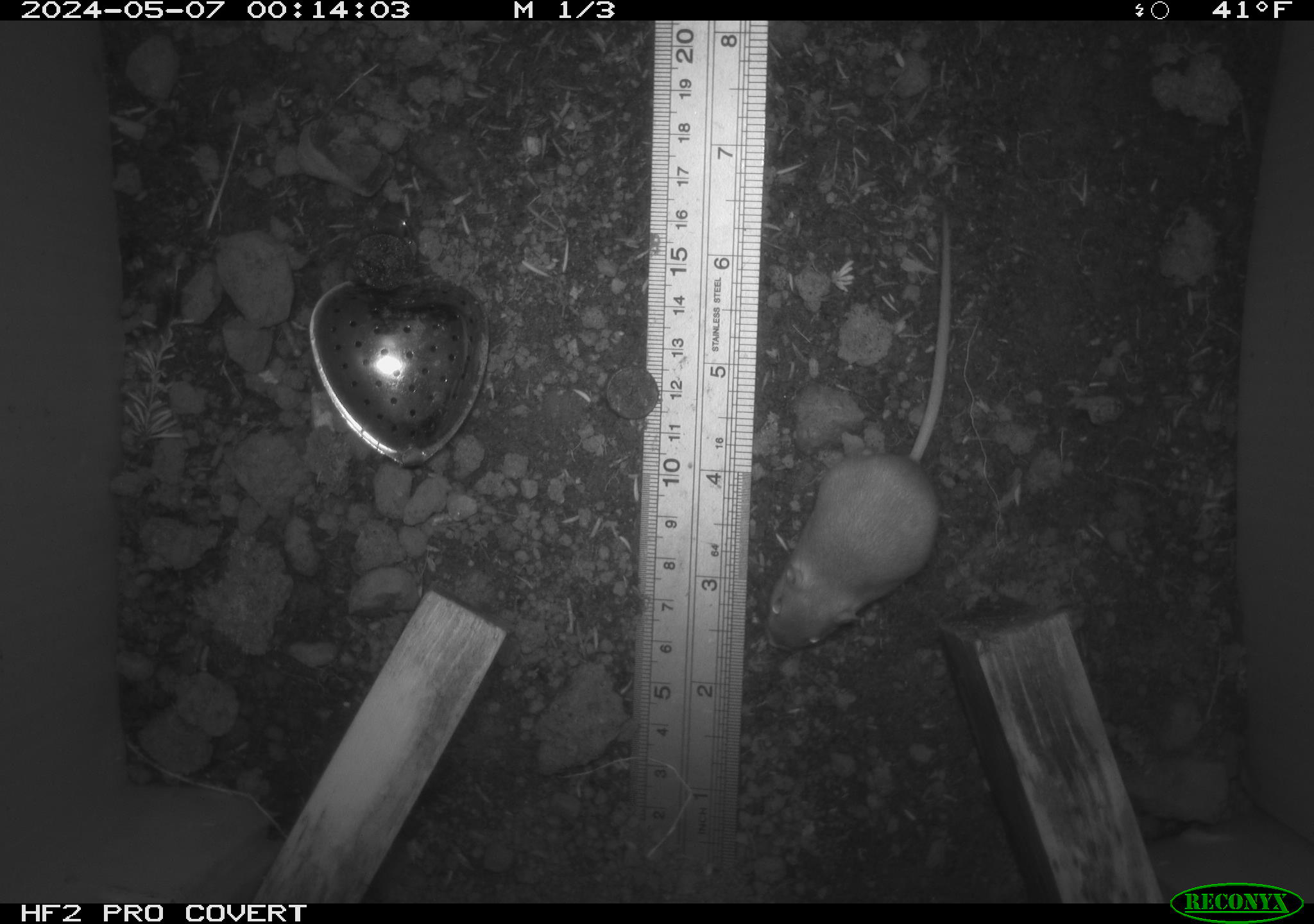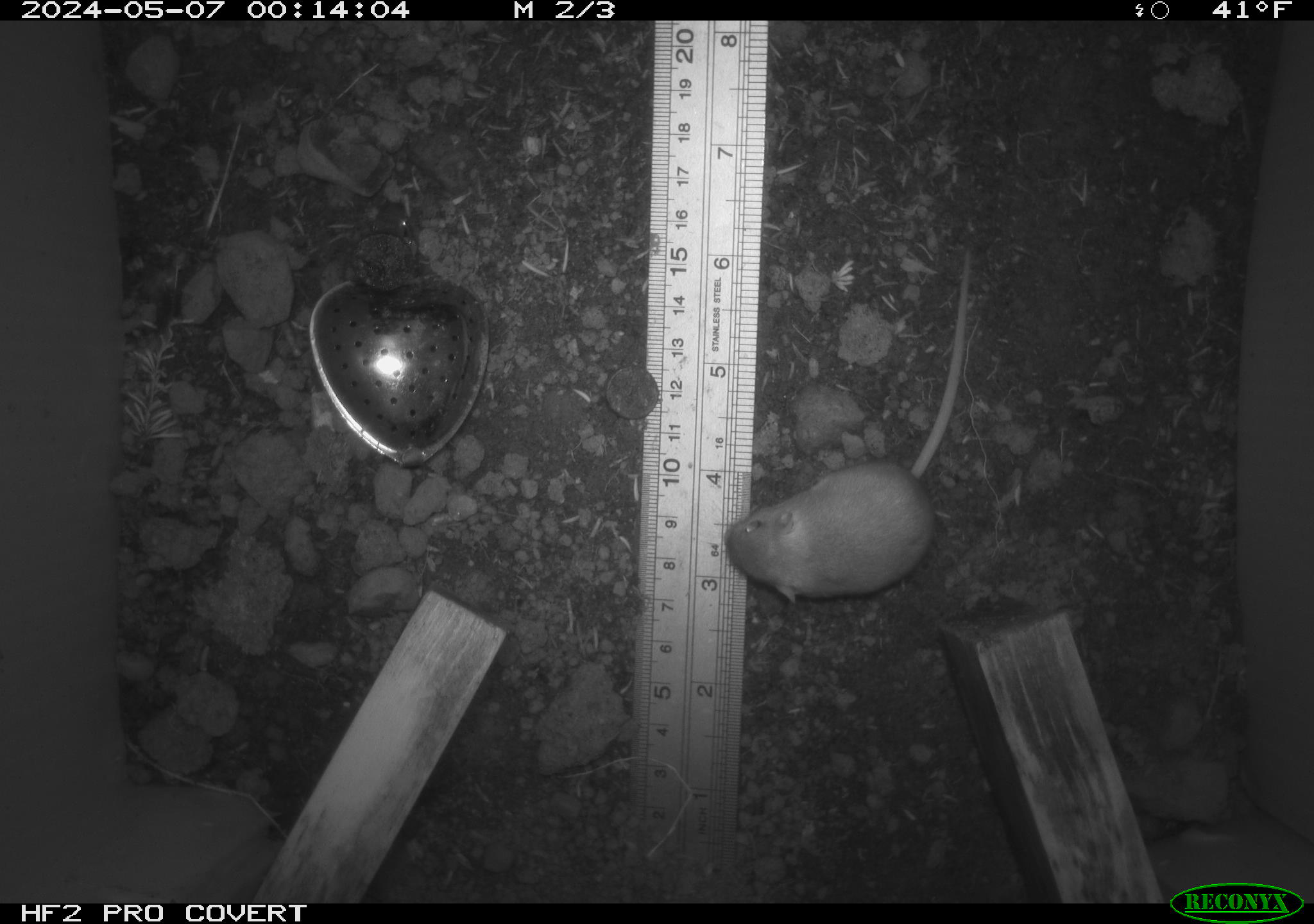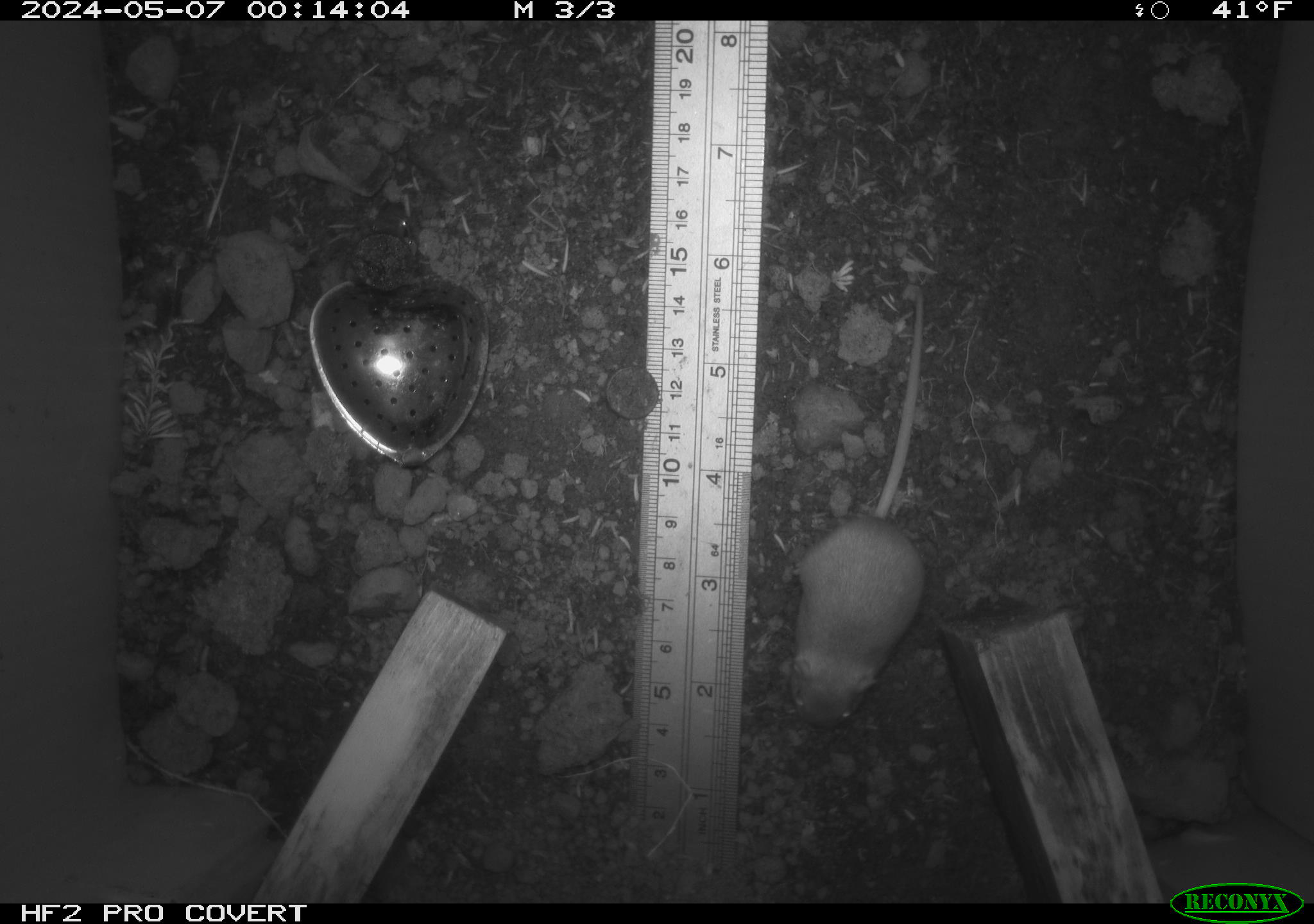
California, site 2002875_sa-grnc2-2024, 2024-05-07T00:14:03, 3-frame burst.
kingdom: Animalia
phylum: Chordata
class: Mammalia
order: Rodentia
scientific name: Rodentia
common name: mouse species